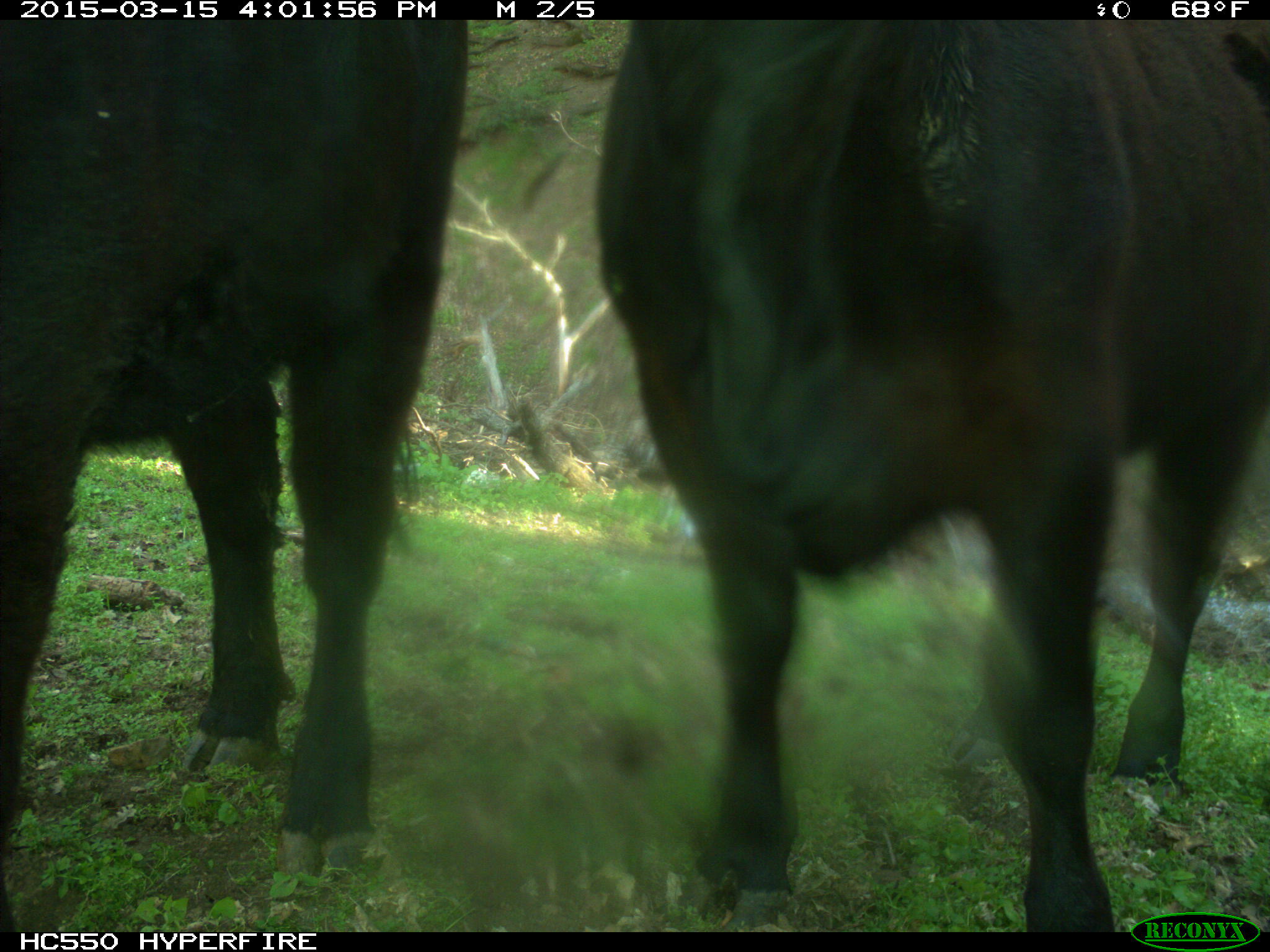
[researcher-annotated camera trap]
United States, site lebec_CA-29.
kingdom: Animalia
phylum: Chordata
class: Mammalia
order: Artiodactyla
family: Bovidae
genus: Bos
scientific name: Bos taurus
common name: domestic cow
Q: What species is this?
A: Bos taurus (domestic cow).